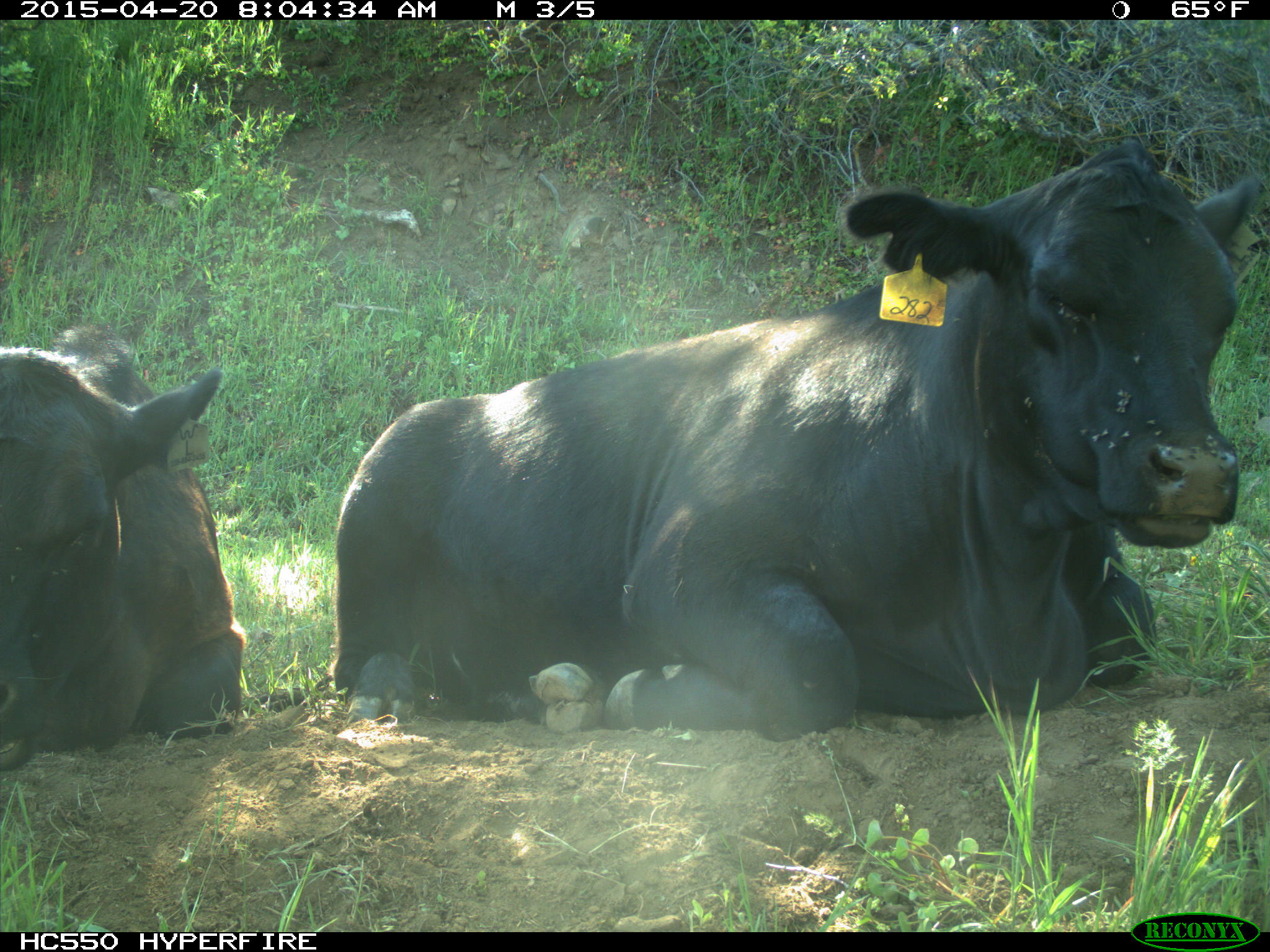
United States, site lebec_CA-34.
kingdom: Animalia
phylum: Chordata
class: Mammalia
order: Artiodactyla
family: Bovidae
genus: Bos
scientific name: Bos taurus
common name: domestic cow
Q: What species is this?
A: Bos taurus (domestic cow).